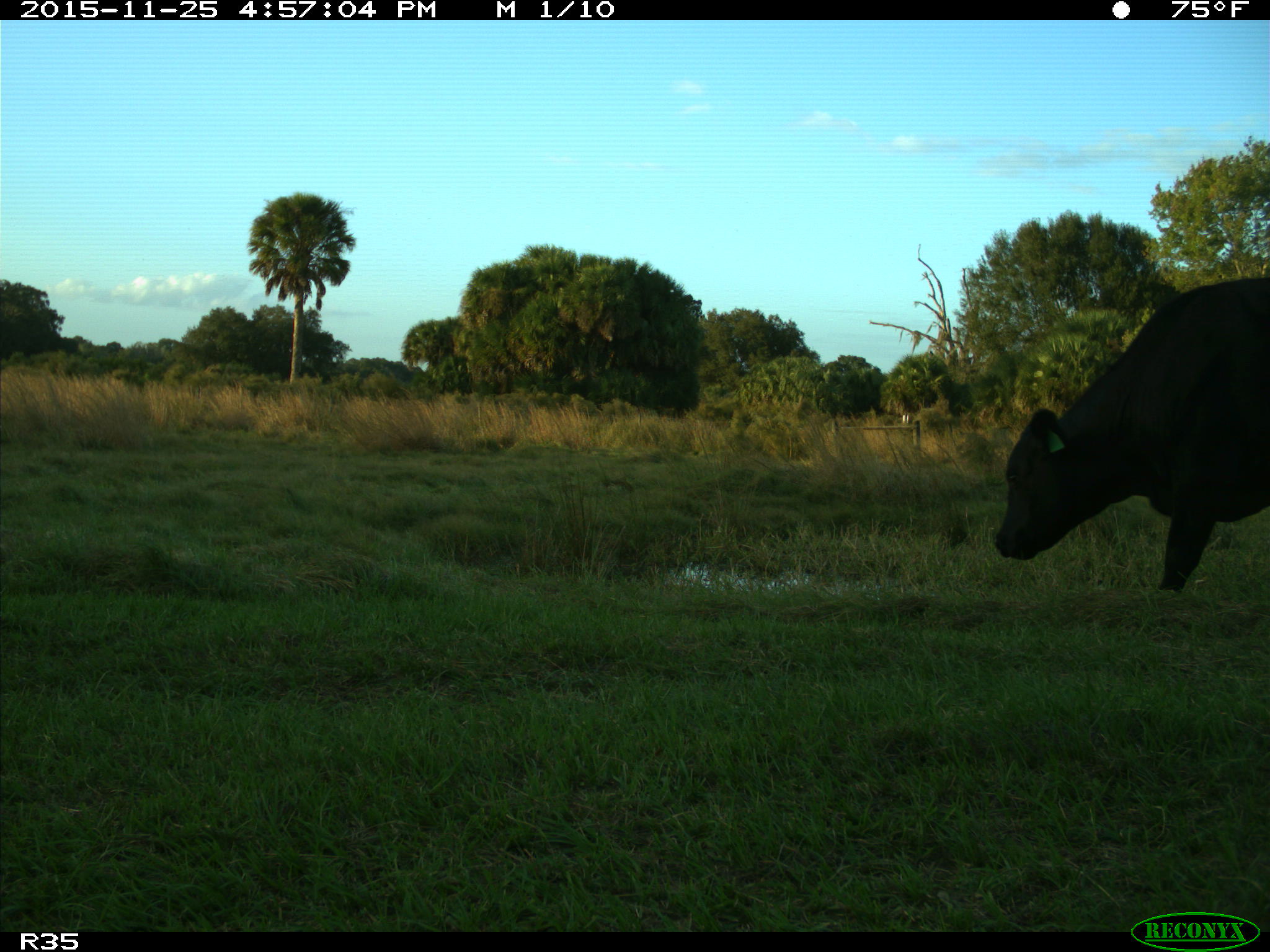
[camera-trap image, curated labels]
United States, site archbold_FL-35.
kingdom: Animalia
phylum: Chordata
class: Mammalia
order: Artiodactyla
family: Bovidae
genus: Bos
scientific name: Bos taurus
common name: domestic cow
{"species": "Bos taurus (domestic cow)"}